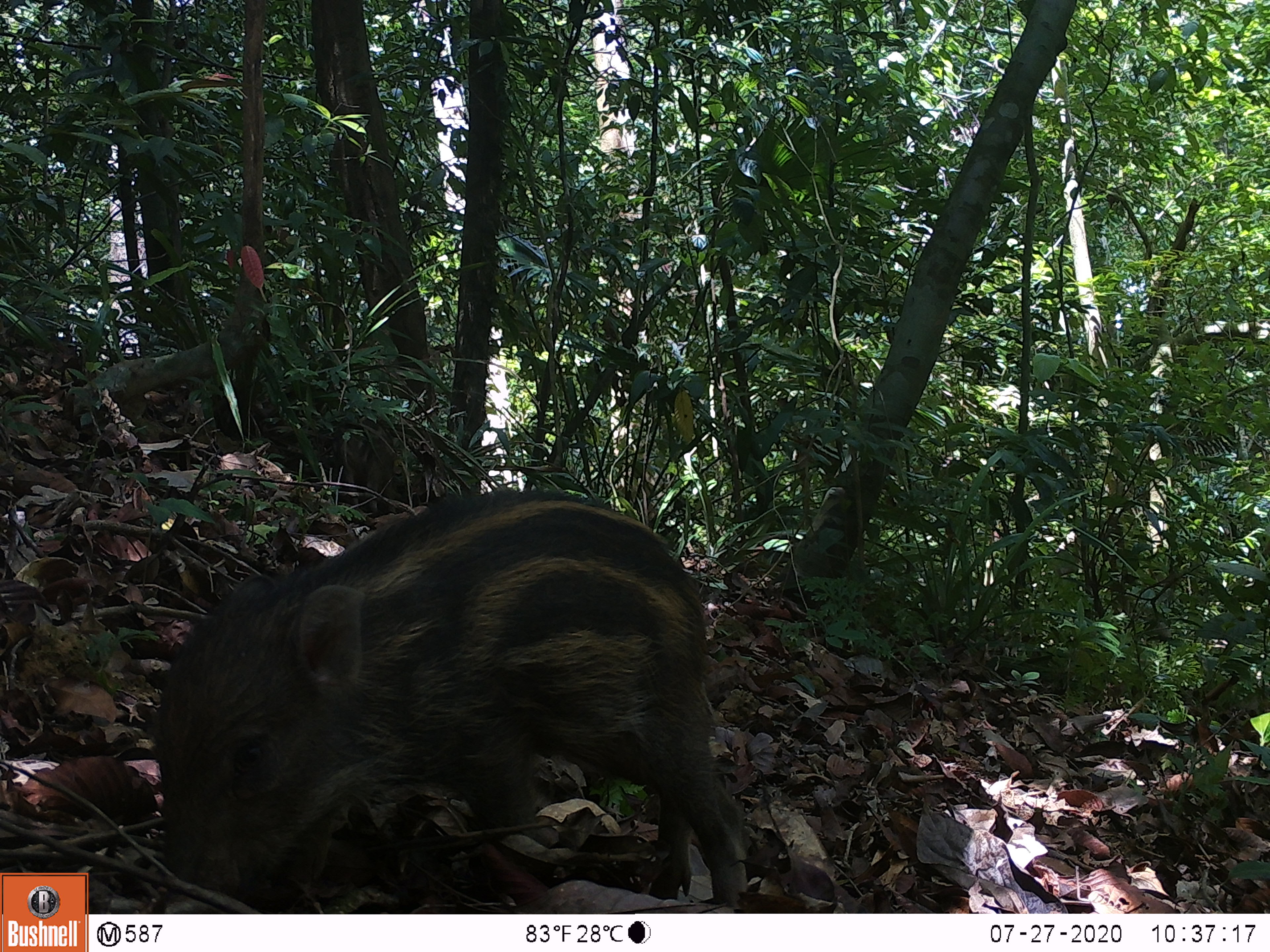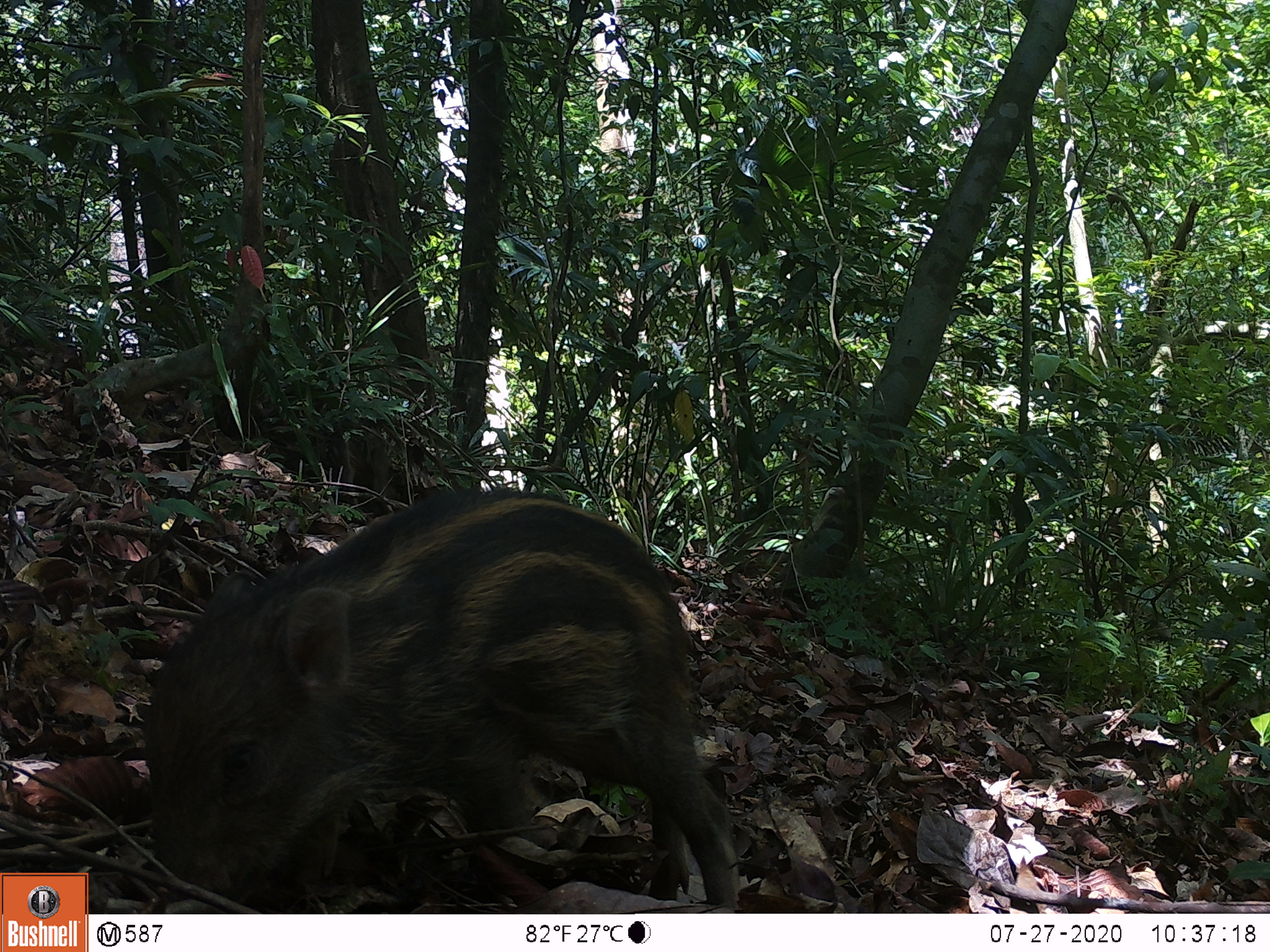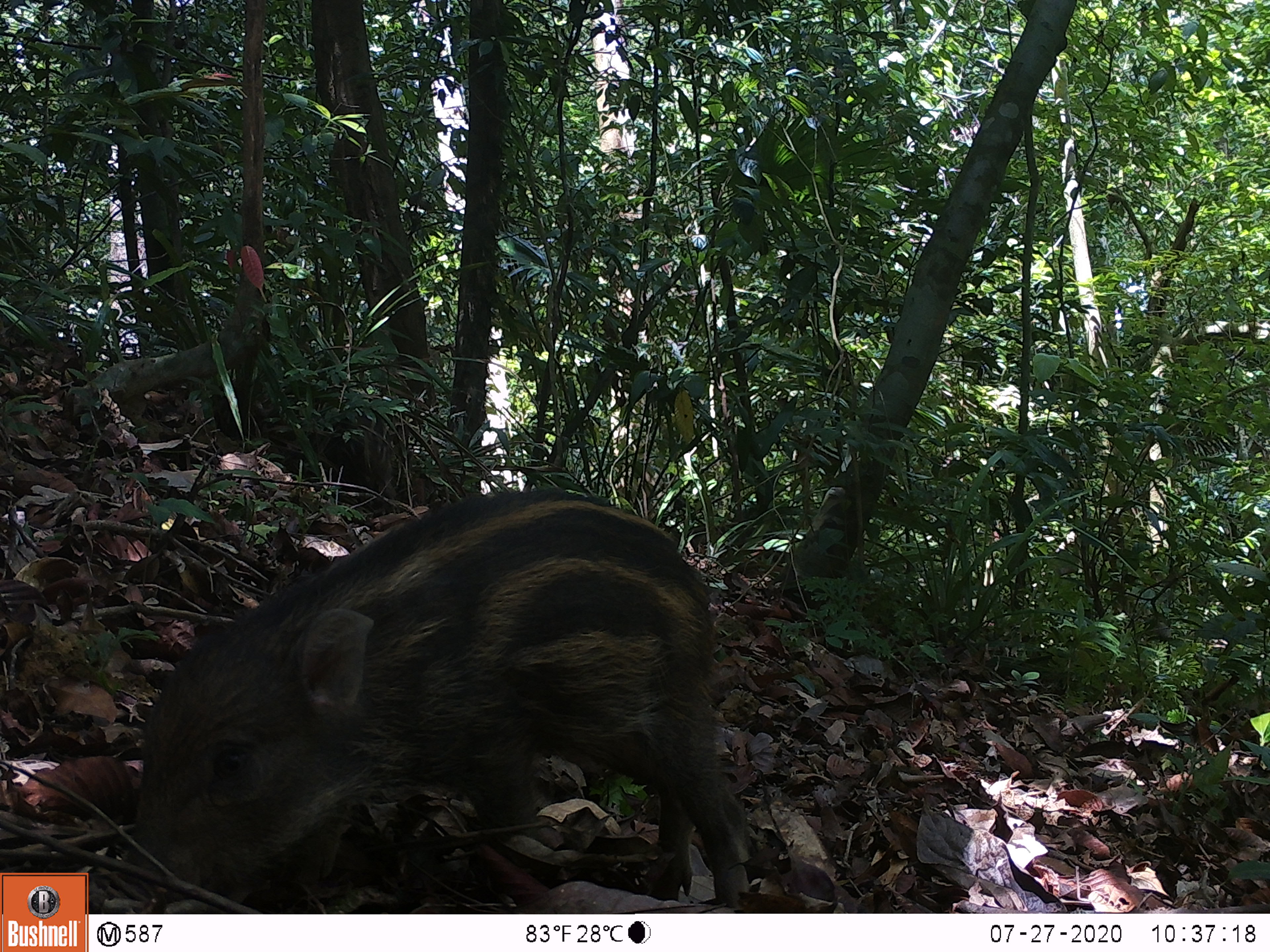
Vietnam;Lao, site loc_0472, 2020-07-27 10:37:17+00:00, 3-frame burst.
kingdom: Animalia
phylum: Chordata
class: Mammalia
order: Artiodactyla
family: Suidae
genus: Sus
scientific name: Sus scrofa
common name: eurasian wild pig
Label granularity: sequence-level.